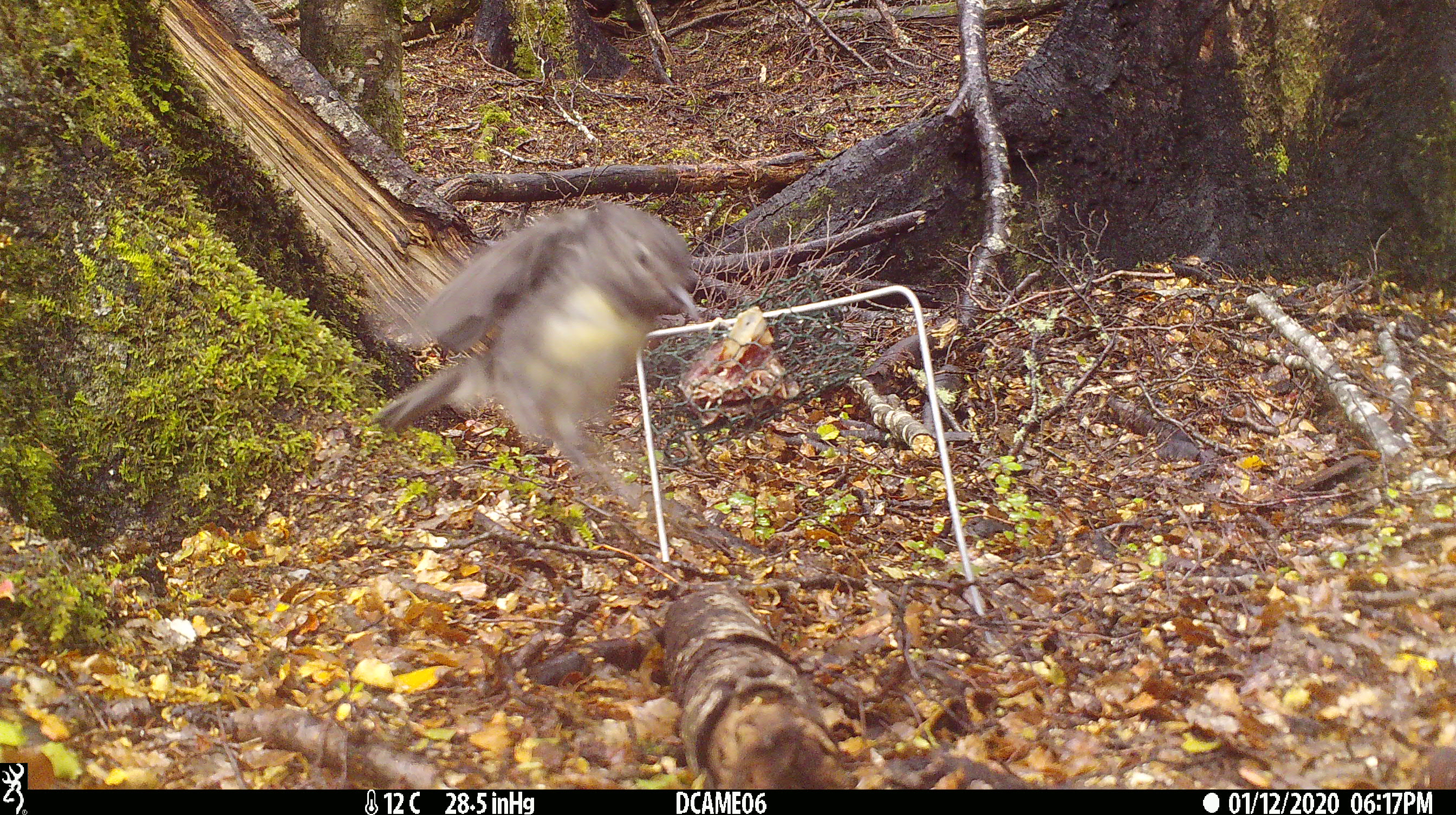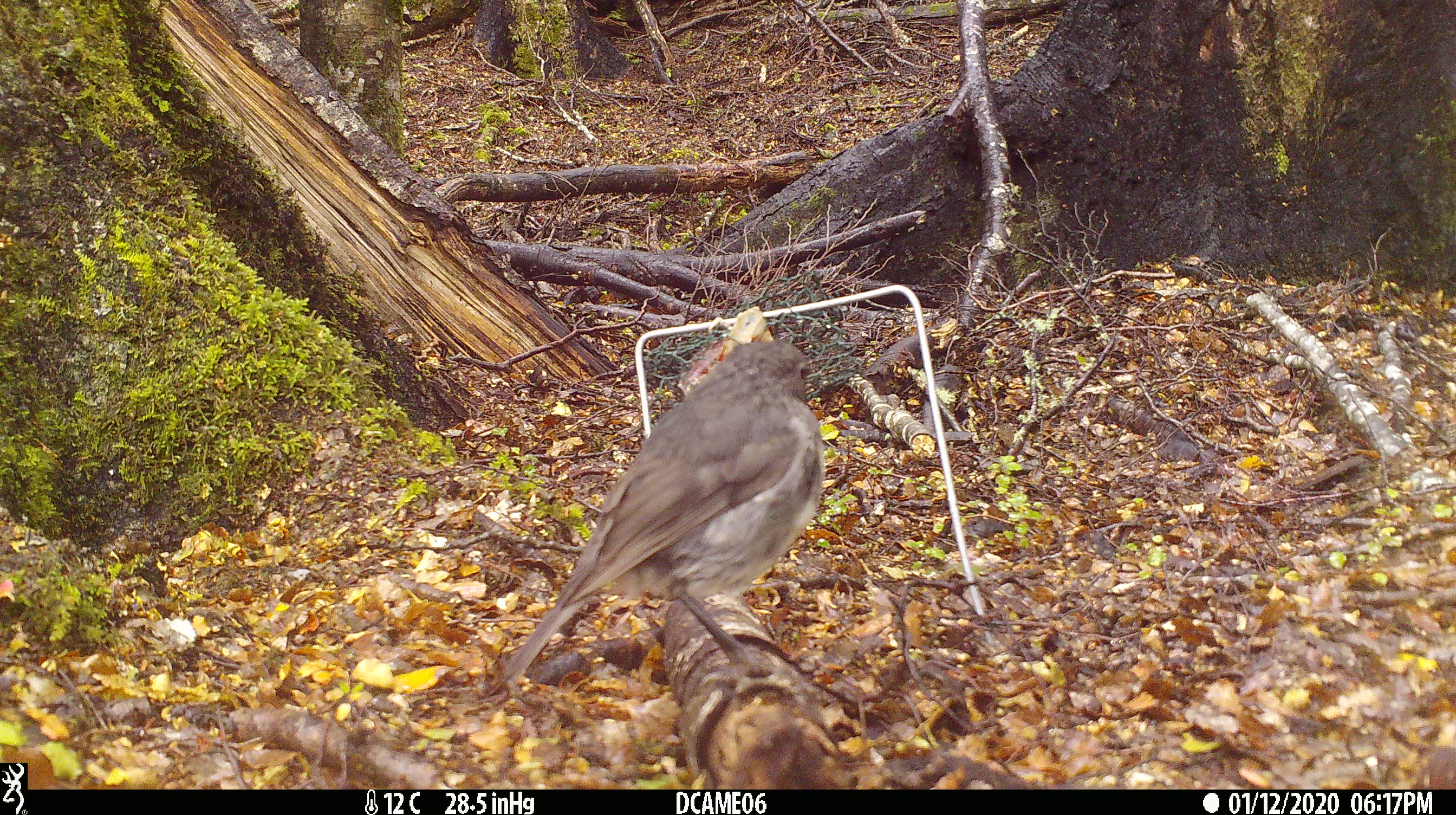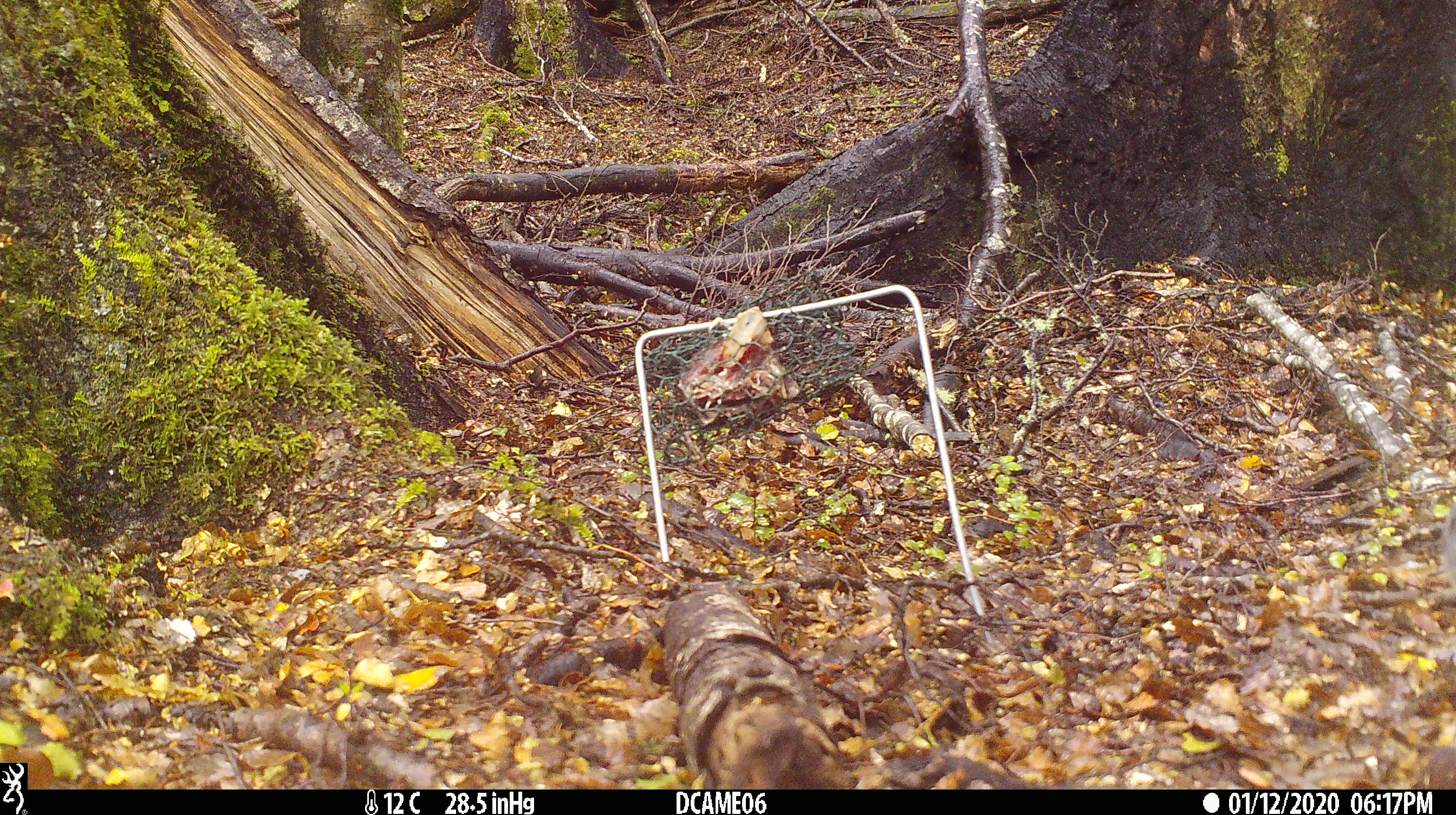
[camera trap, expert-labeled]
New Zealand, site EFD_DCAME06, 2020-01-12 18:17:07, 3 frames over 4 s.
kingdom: Animalia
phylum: Chordata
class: Aves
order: Passeriformes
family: Petroicidae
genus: Petroica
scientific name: Petroica australis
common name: new zealand robin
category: robin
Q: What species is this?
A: Robin (new zealand robin) (Petroica australis).